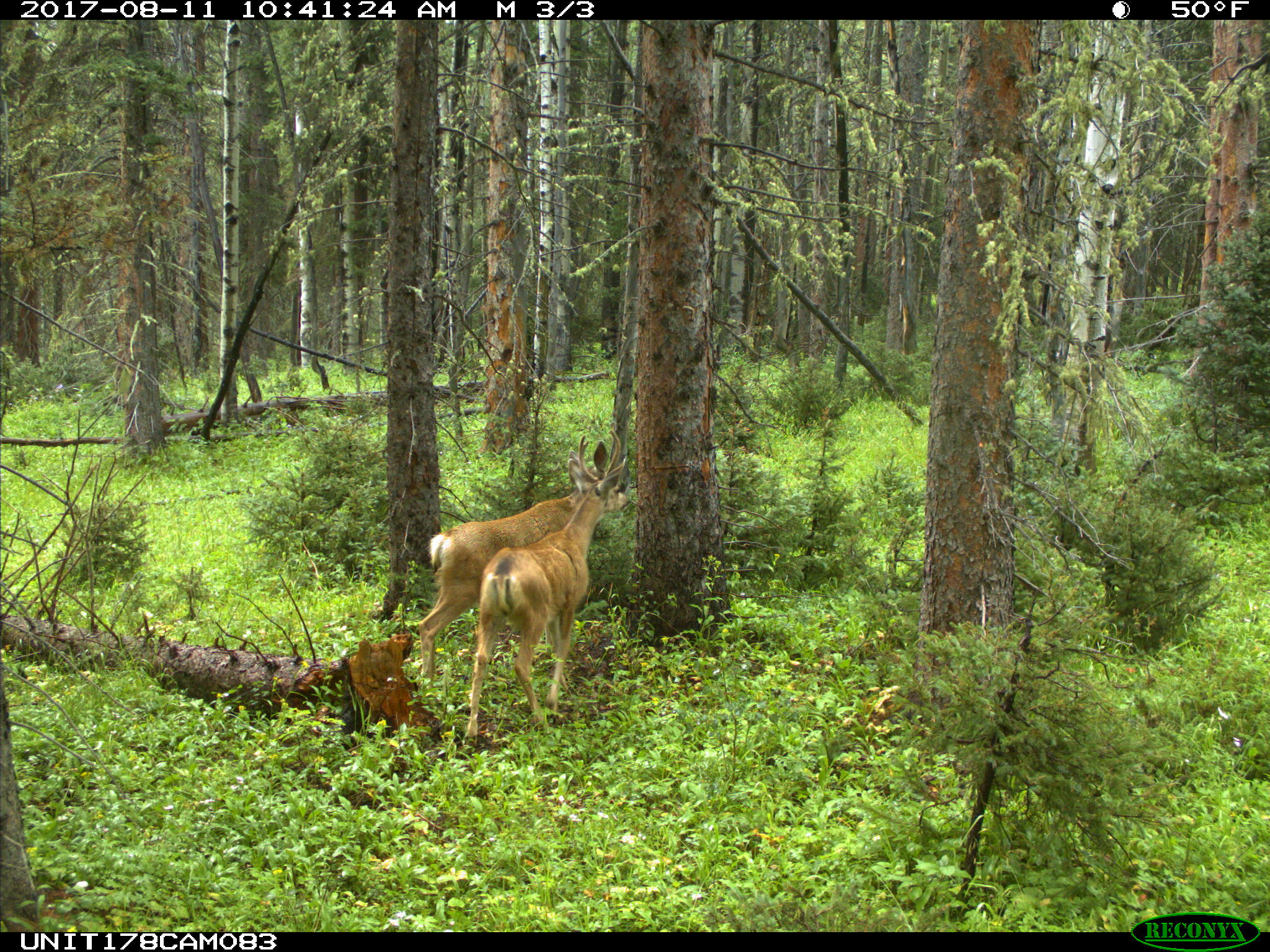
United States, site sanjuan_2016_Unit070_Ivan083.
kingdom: Animalia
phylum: Chordata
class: Mammalia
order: Artiodactyla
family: Cervidae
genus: Odocoileus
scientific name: Odocoileus hemionus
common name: mule deer